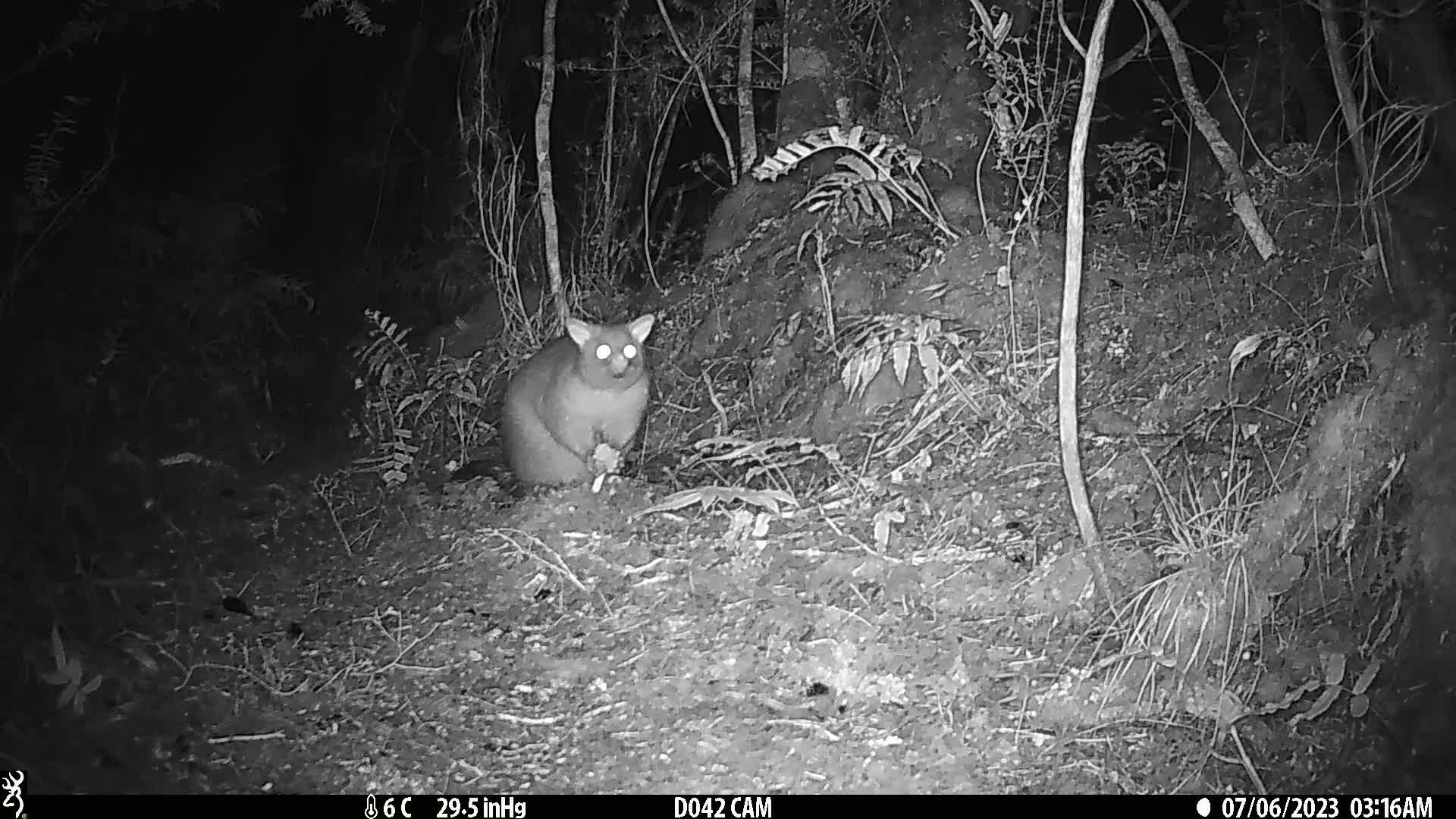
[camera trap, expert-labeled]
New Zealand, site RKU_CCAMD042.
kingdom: Animalia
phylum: Chordata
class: Mammalia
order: Diprotodontia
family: Phalangeridae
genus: Trichosurus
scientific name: Trichosurus vulpecula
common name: common brushtail possum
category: possum